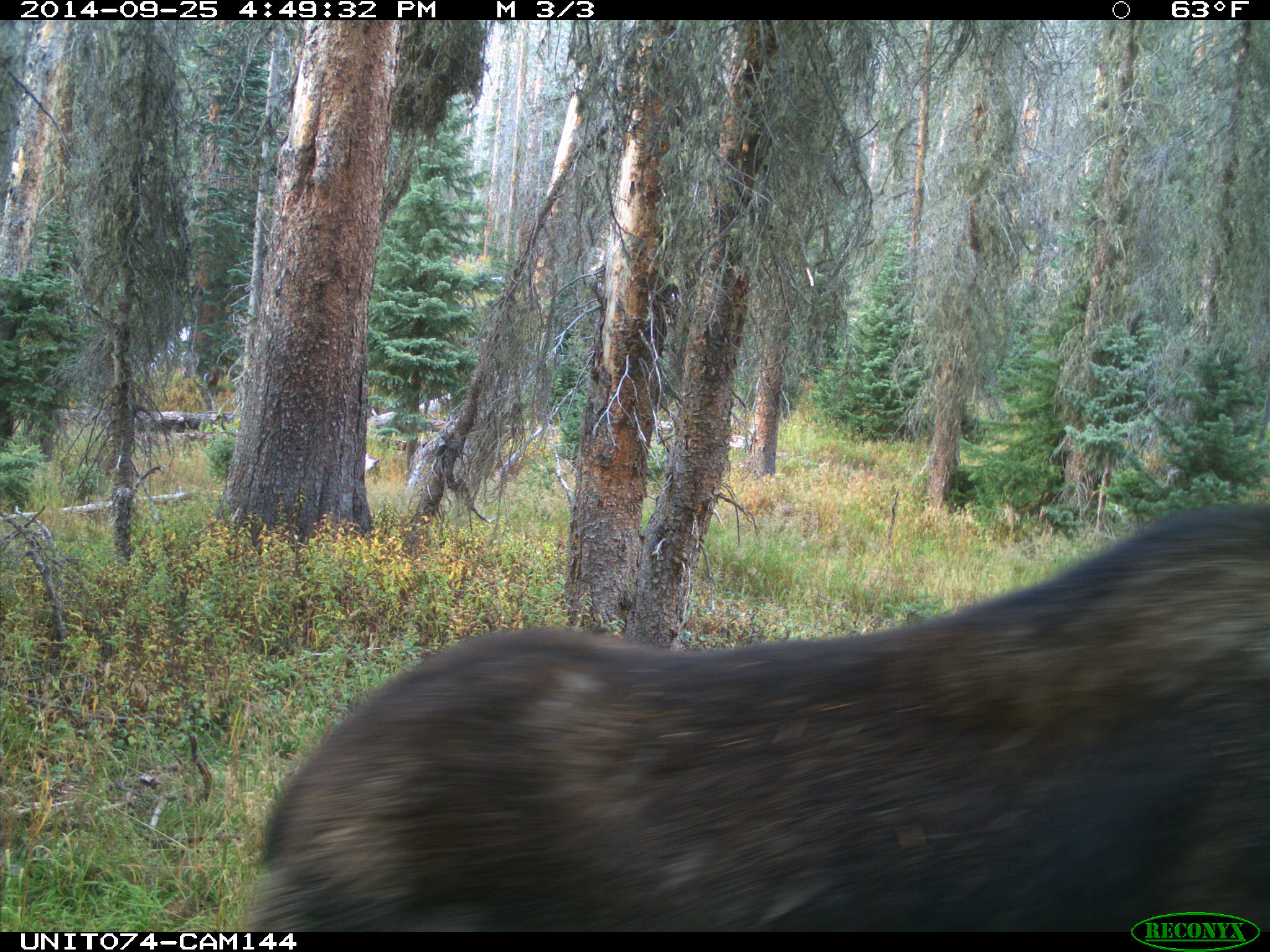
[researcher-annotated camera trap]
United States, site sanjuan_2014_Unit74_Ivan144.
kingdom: Animalia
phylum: Chordata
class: Mammalia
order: Artiodactyla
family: Cervidae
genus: Alces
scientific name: Alces alces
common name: moose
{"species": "Alces alces (moose)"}